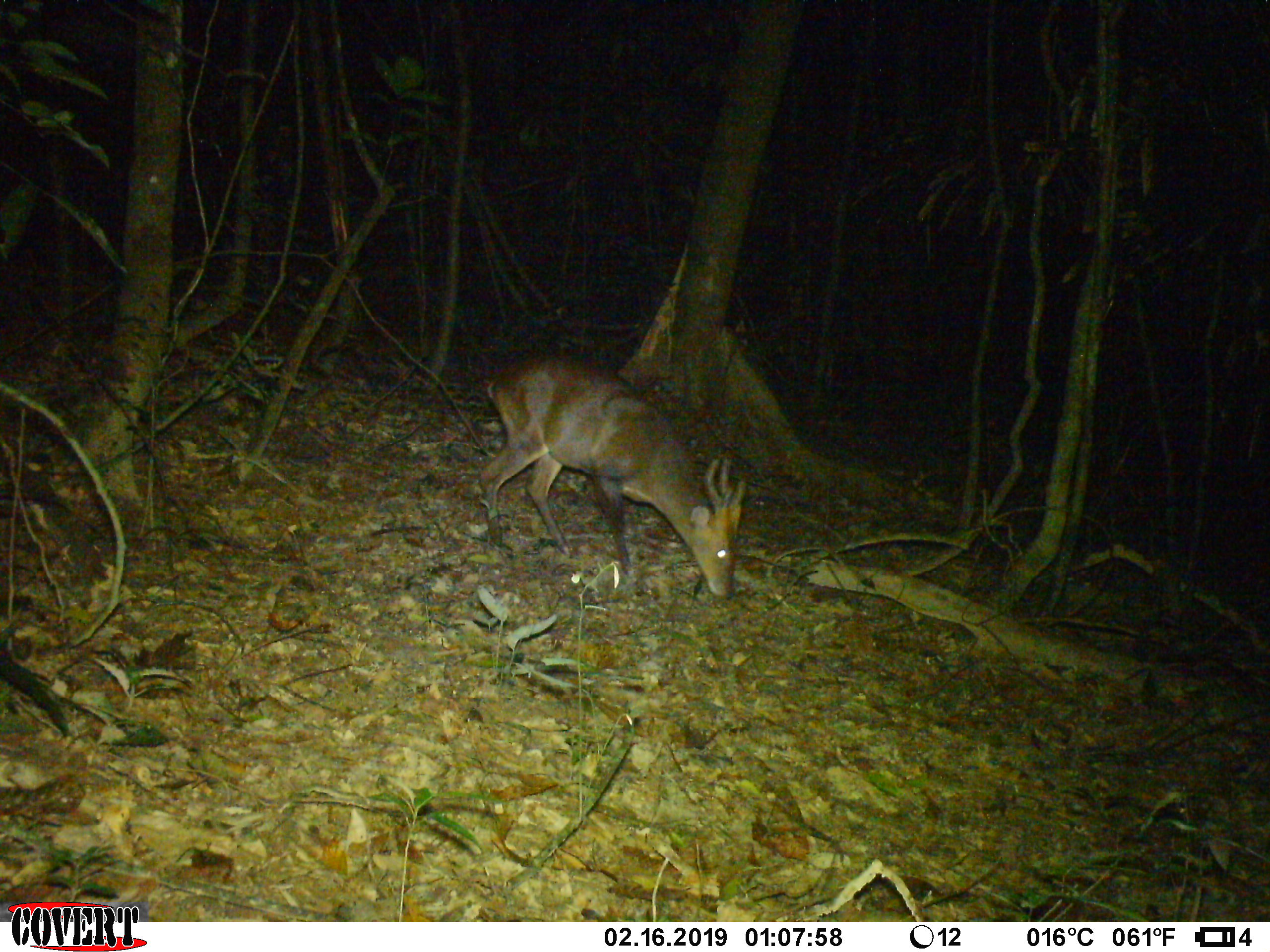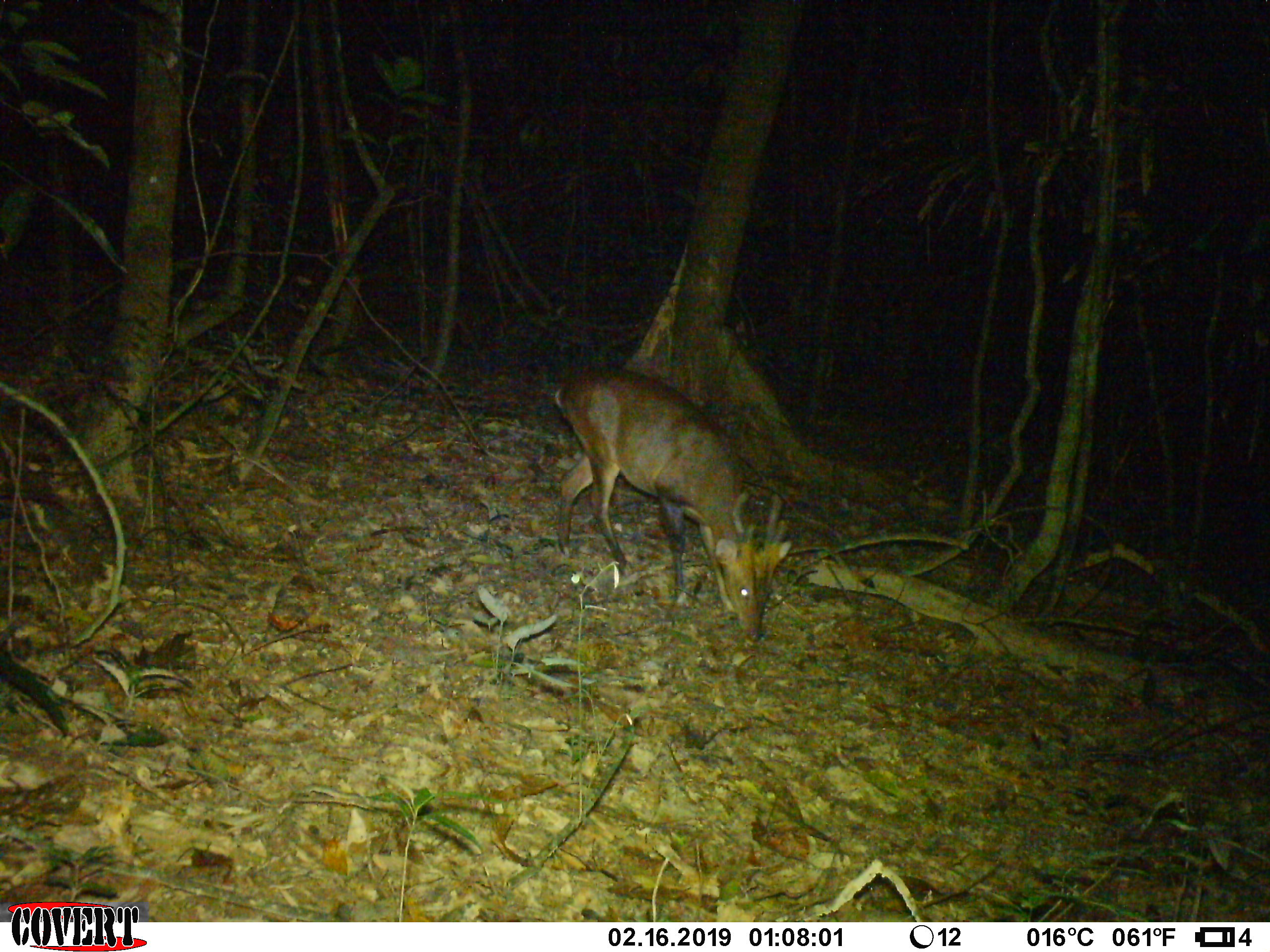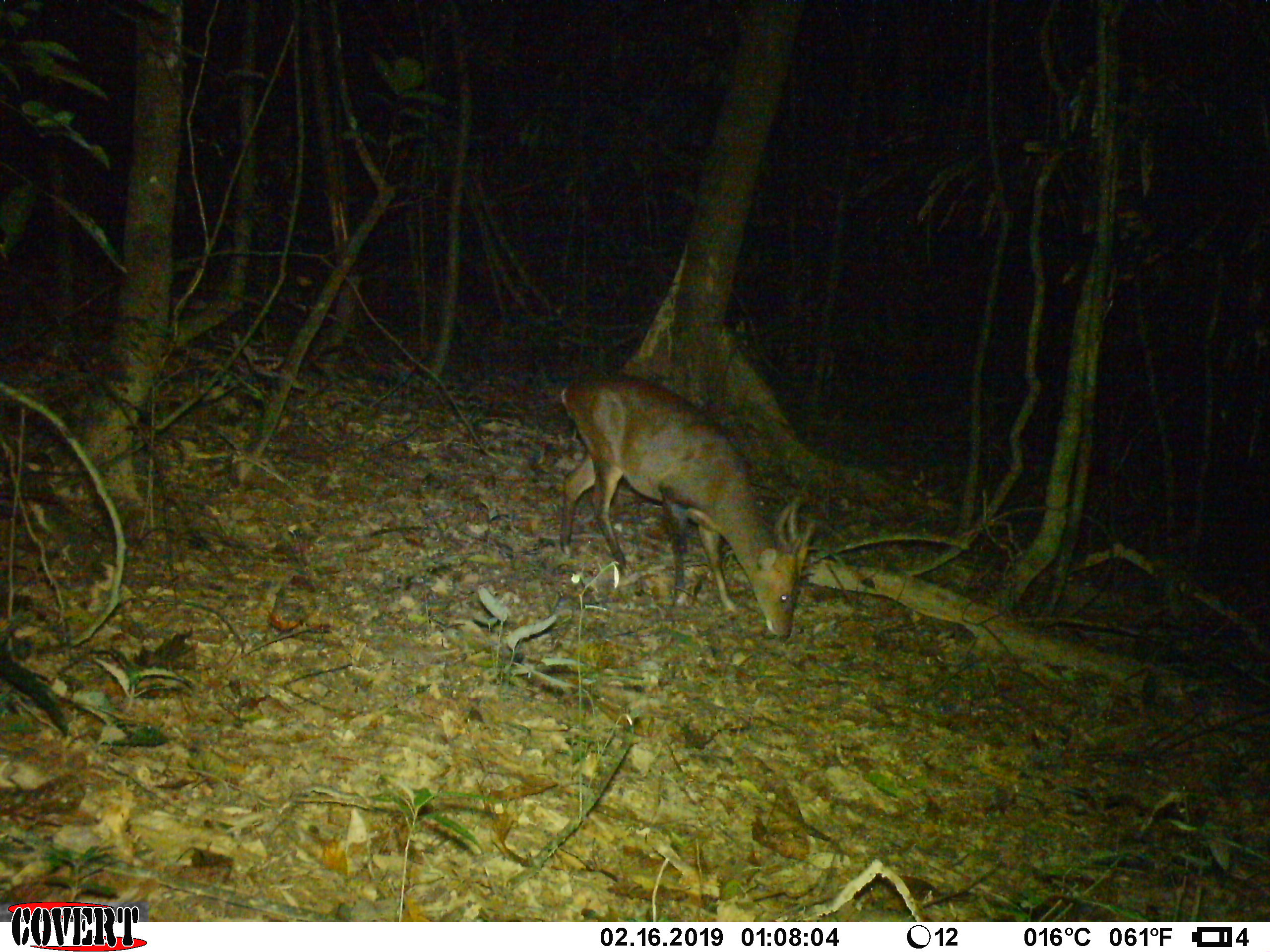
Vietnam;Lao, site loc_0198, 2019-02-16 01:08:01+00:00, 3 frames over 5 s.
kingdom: Animalia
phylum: Chordata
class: Mammalia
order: Artiodactyla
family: Cervidae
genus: Muntiacus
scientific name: Muntiacus vuquangensis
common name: large-antlered muntjac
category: large antlered muntjac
Large antlered muntjac (large-antlered muntjac) (Muntiacus vuquangensis). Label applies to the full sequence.